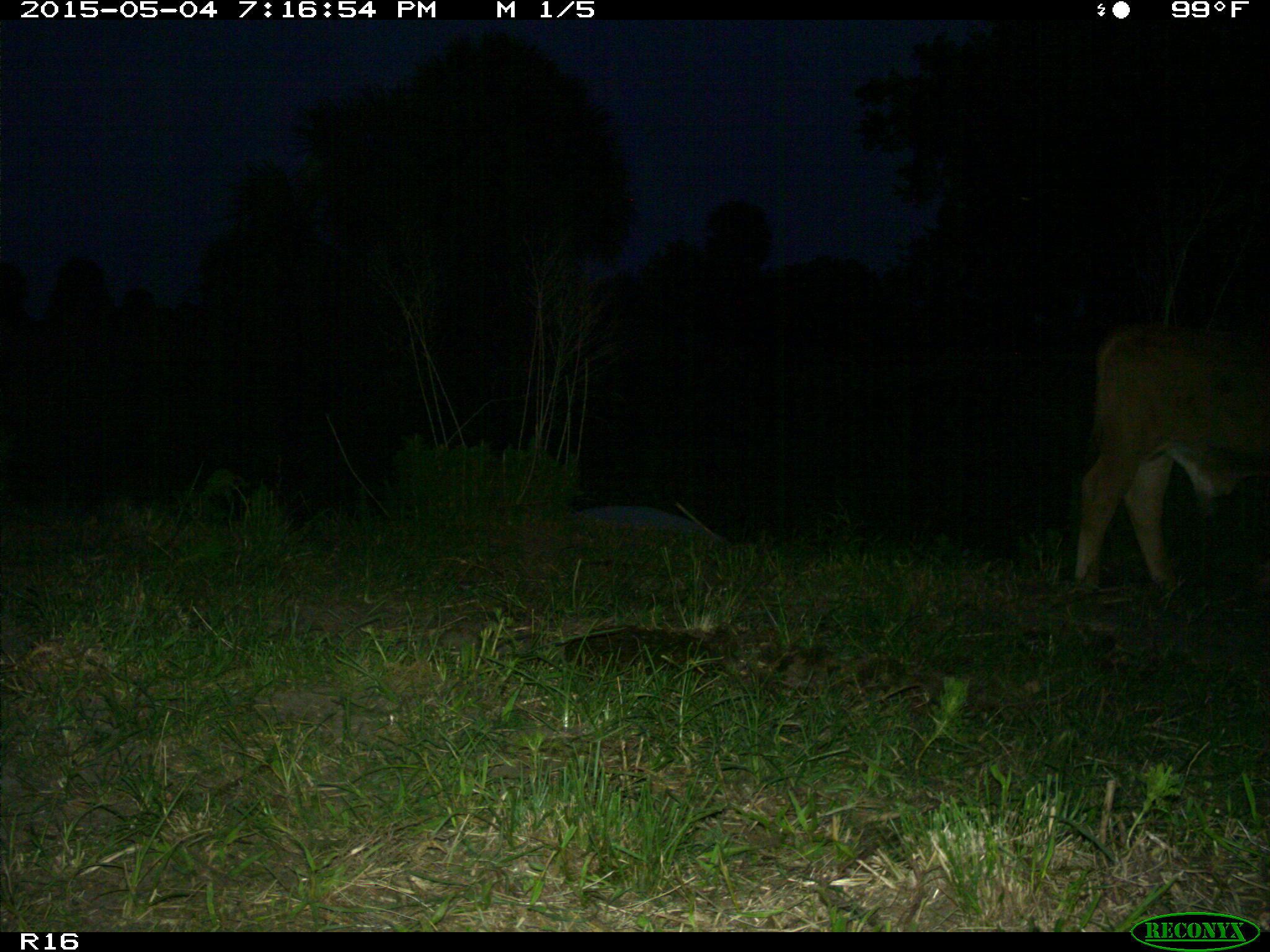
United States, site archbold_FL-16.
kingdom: Animalia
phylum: Chordata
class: Mammalia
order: Artiodactyla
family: Bovidae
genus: Bos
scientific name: Bos taurus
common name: domestic cow